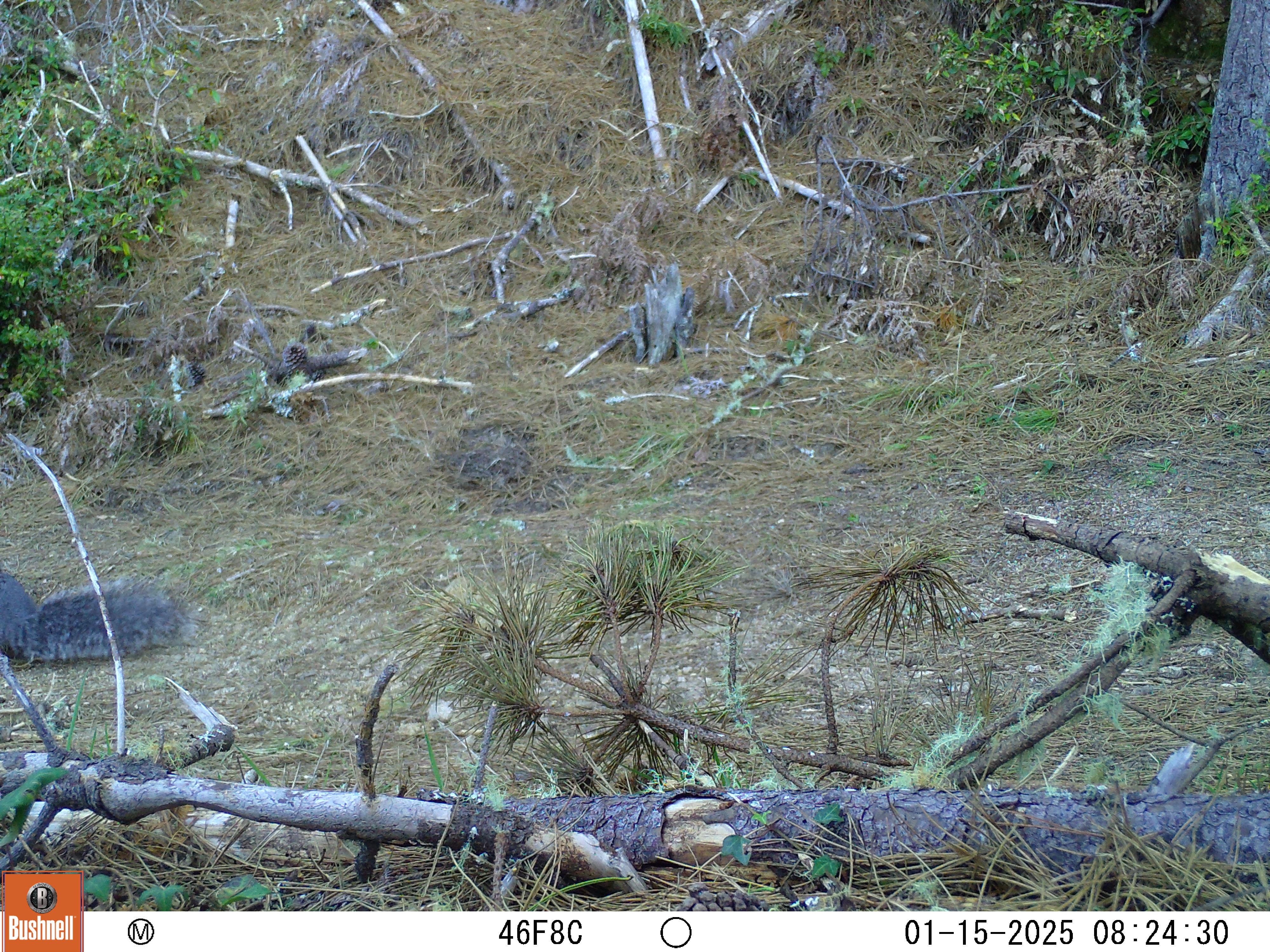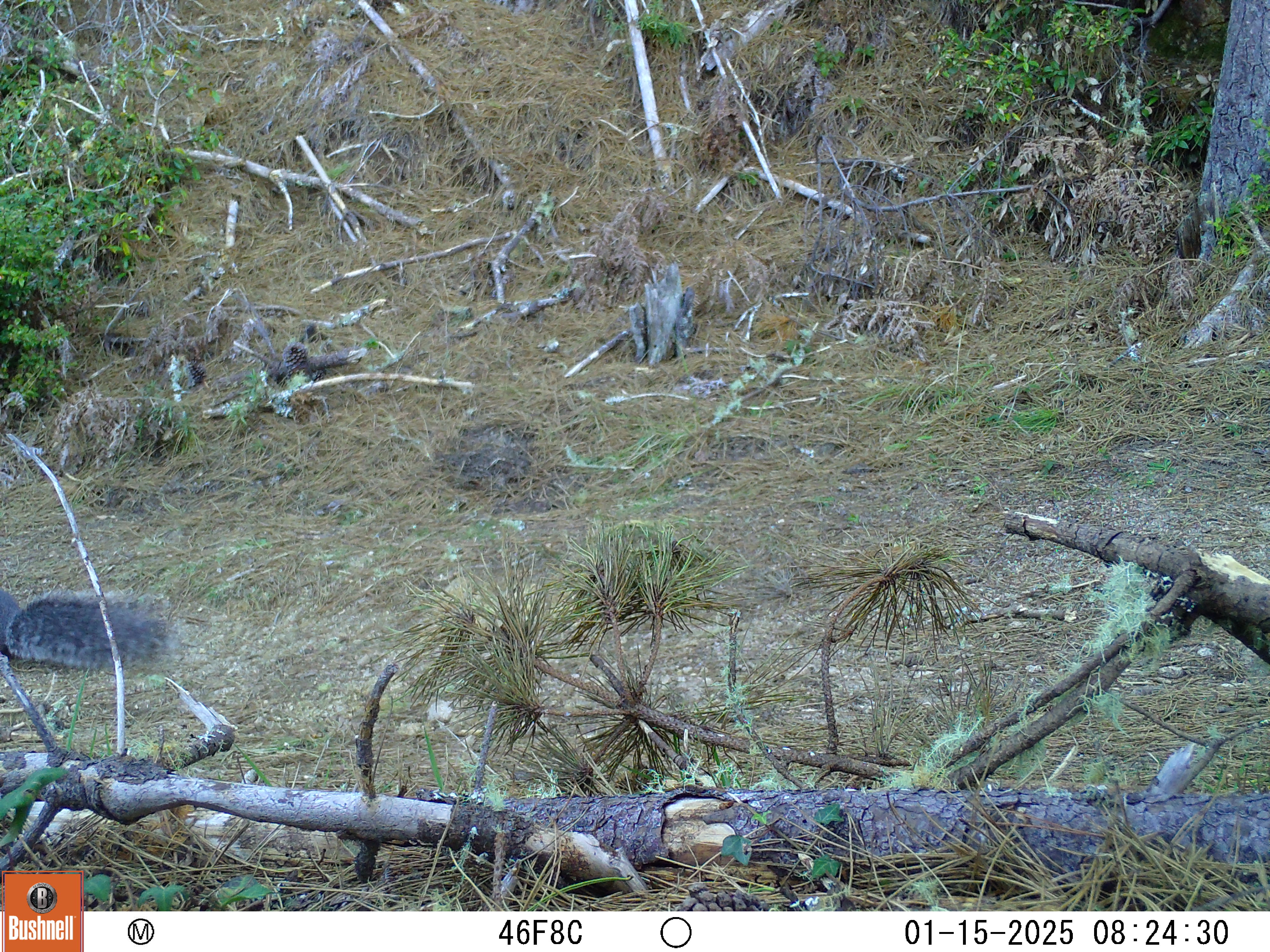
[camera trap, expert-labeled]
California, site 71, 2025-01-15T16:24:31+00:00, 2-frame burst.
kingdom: Animalia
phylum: Chordata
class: Mammalia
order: Rodentia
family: Sciuridae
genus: Sciurus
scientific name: Sciurus griseus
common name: western gray squirrel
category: western grey squirrel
Western grey squirrel (western gray squirrel) (Sciurus griseus).